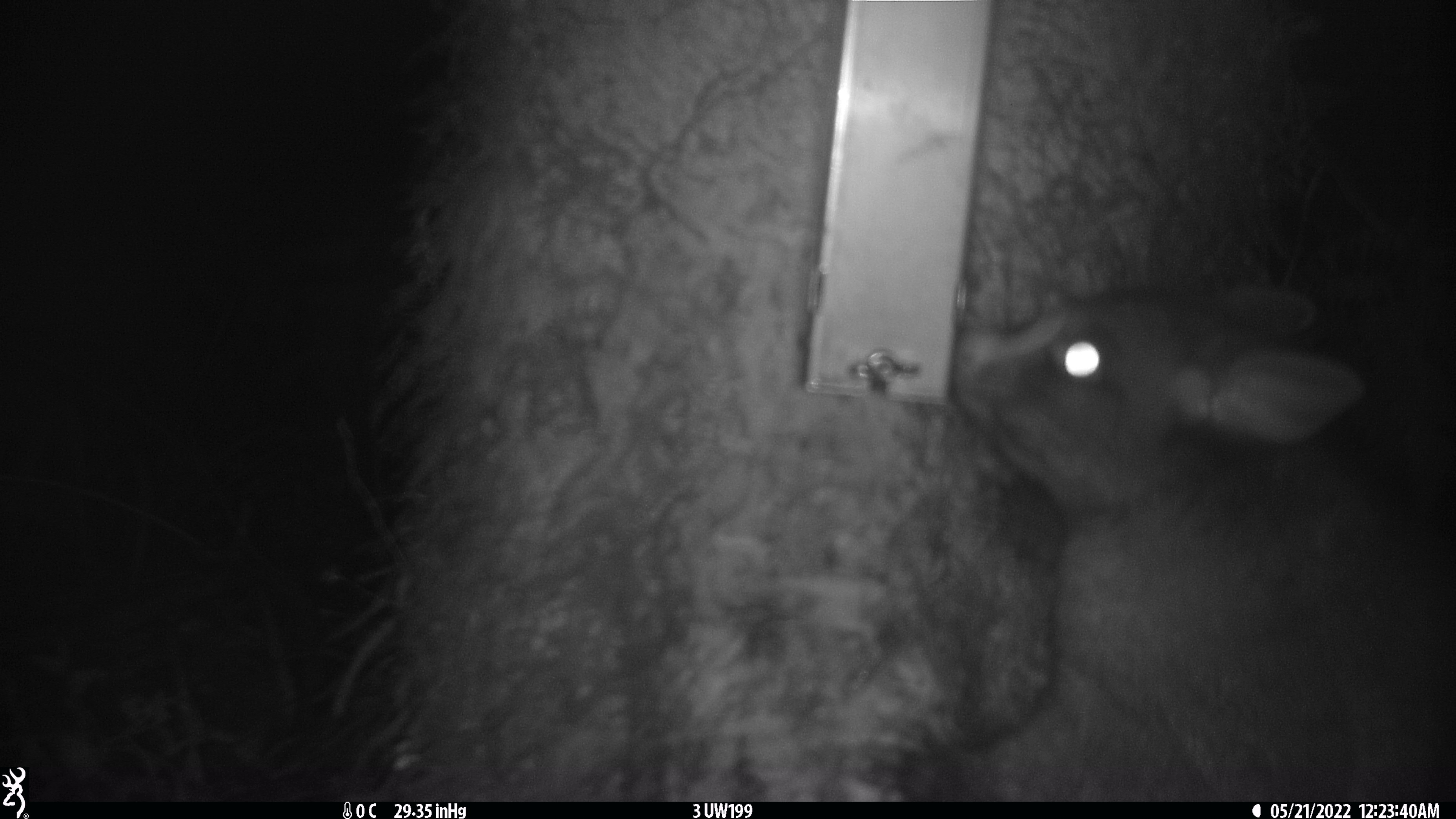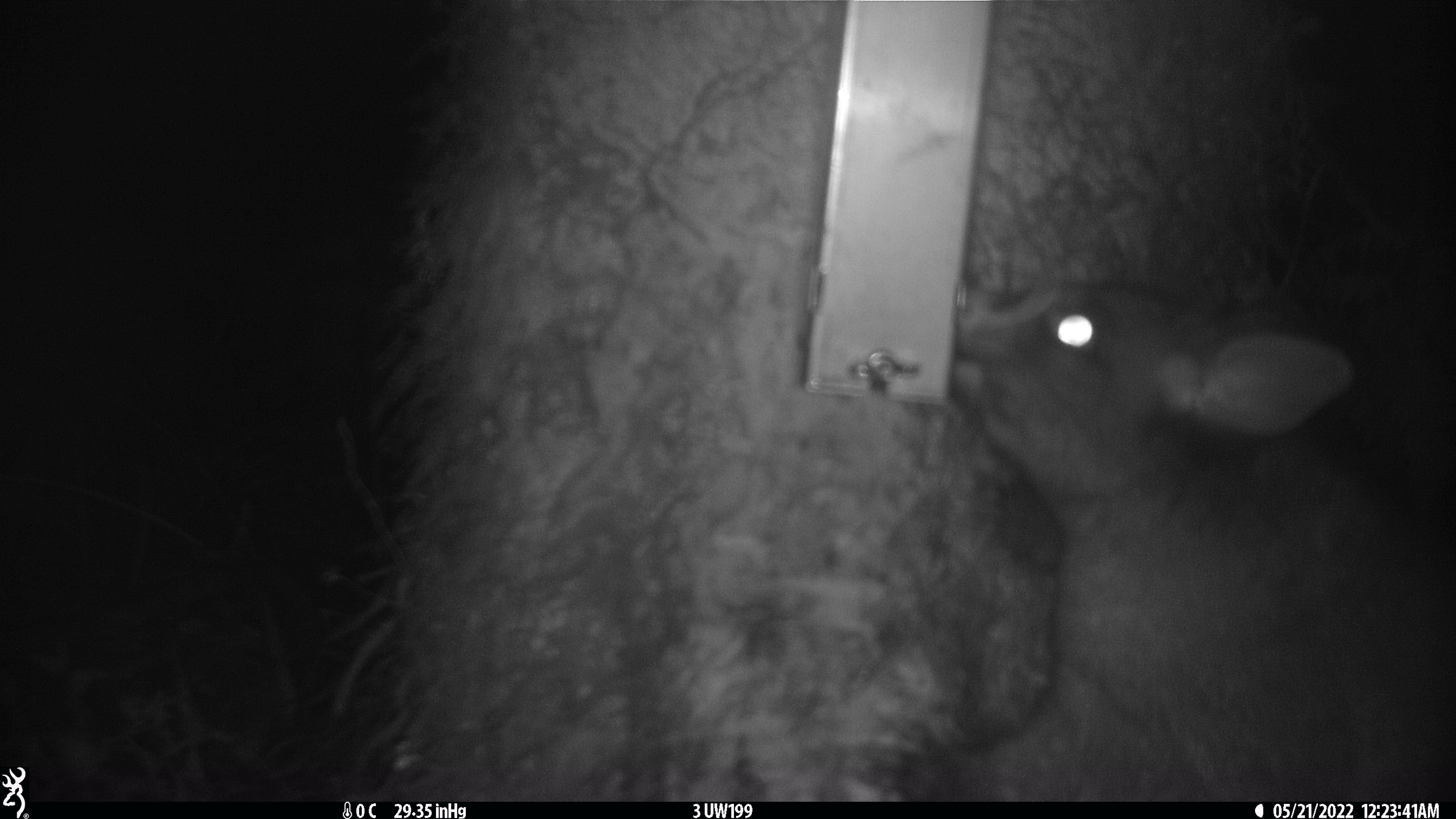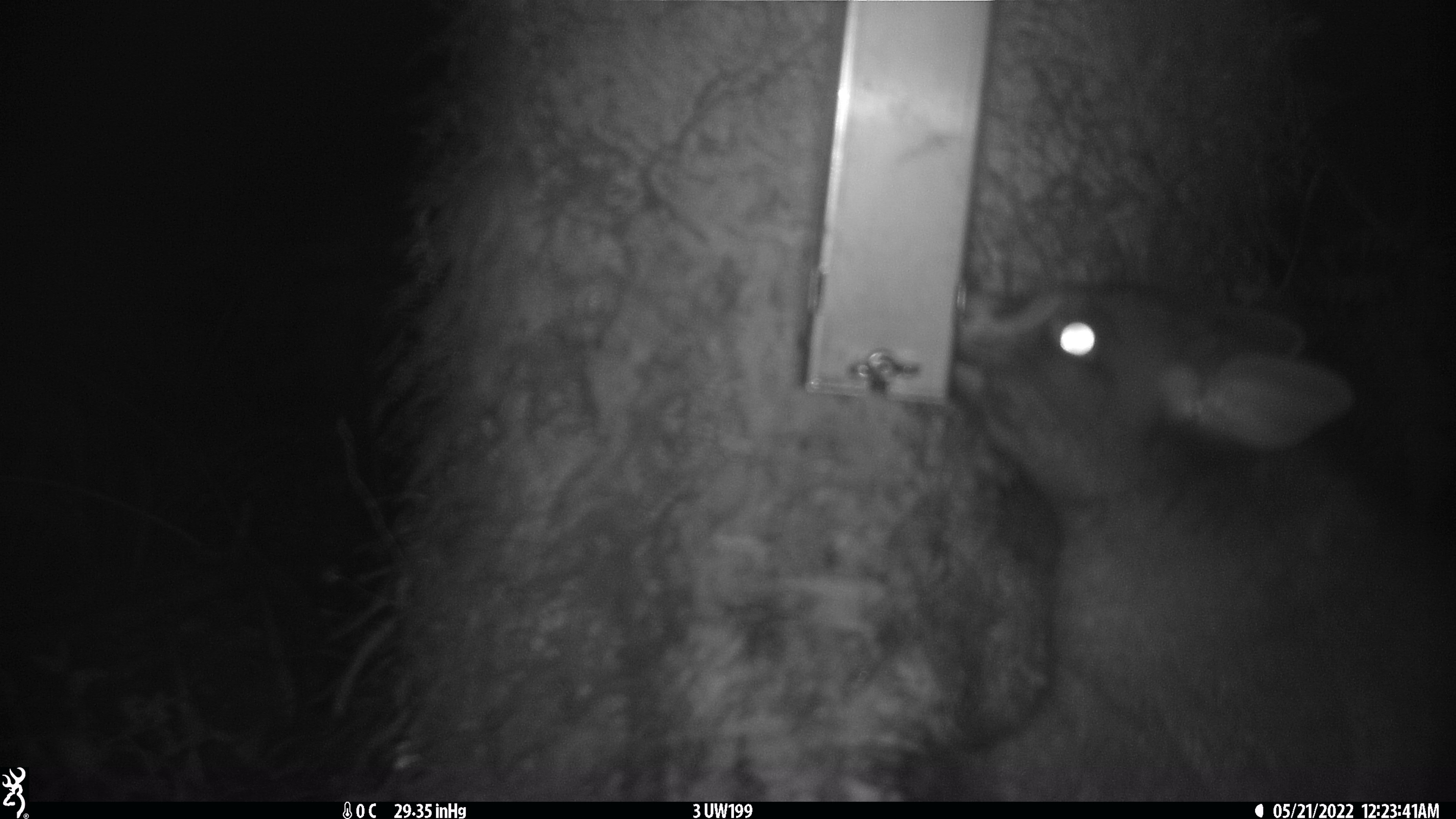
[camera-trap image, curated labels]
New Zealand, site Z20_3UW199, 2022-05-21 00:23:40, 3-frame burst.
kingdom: Animalia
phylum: Chordata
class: Mammalia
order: Diprotodontia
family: Phalangeridae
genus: Trichosurus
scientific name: Trichosurus vulpecula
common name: common brushtail possum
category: possum